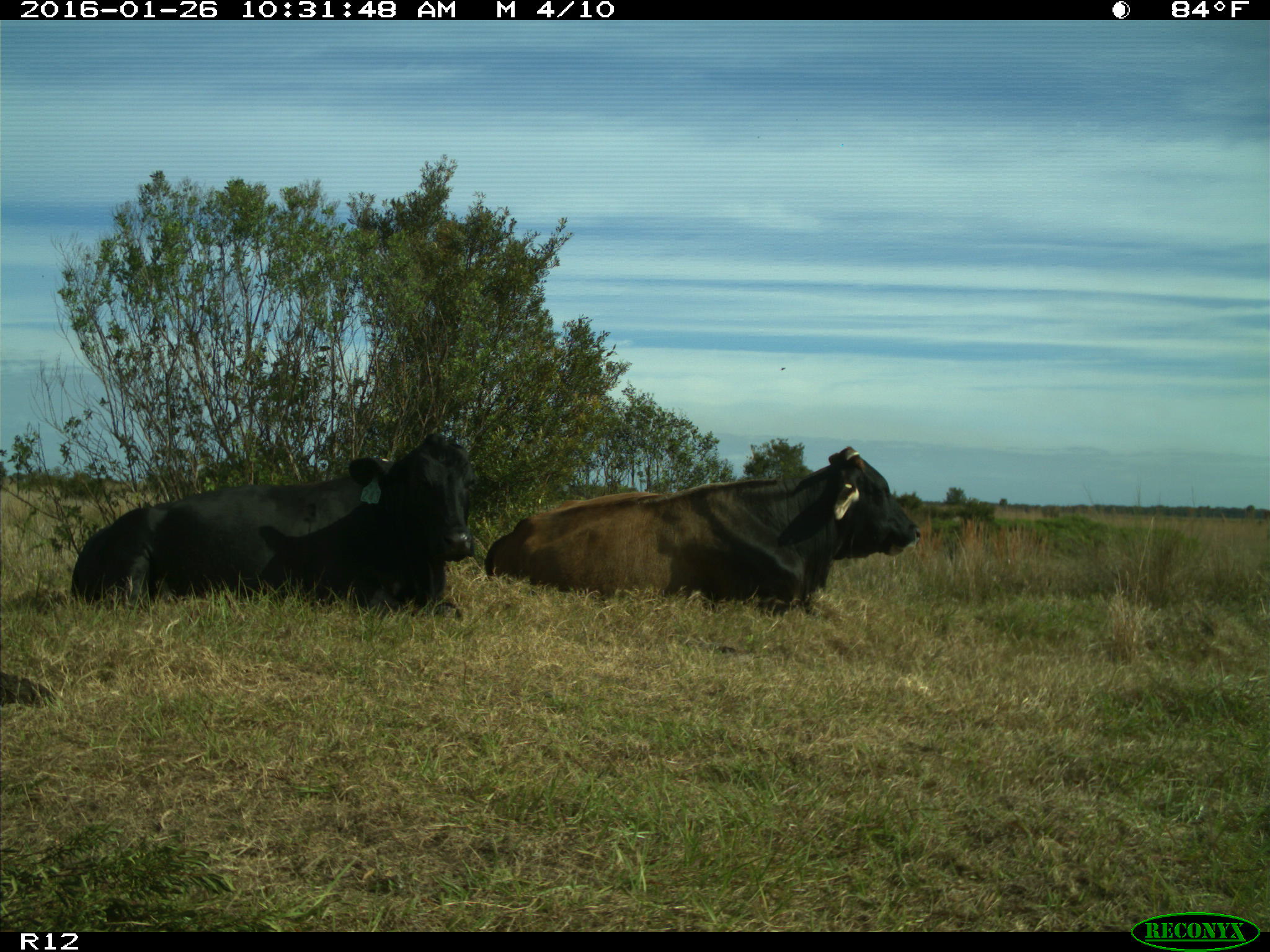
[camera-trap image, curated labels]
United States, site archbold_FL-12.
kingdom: Animalia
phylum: Chordata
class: Mammalia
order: Artiodactyla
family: Bovidae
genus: Bos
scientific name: Bos taurus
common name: domestic cow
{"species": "Bos taurus (domestic cow)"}